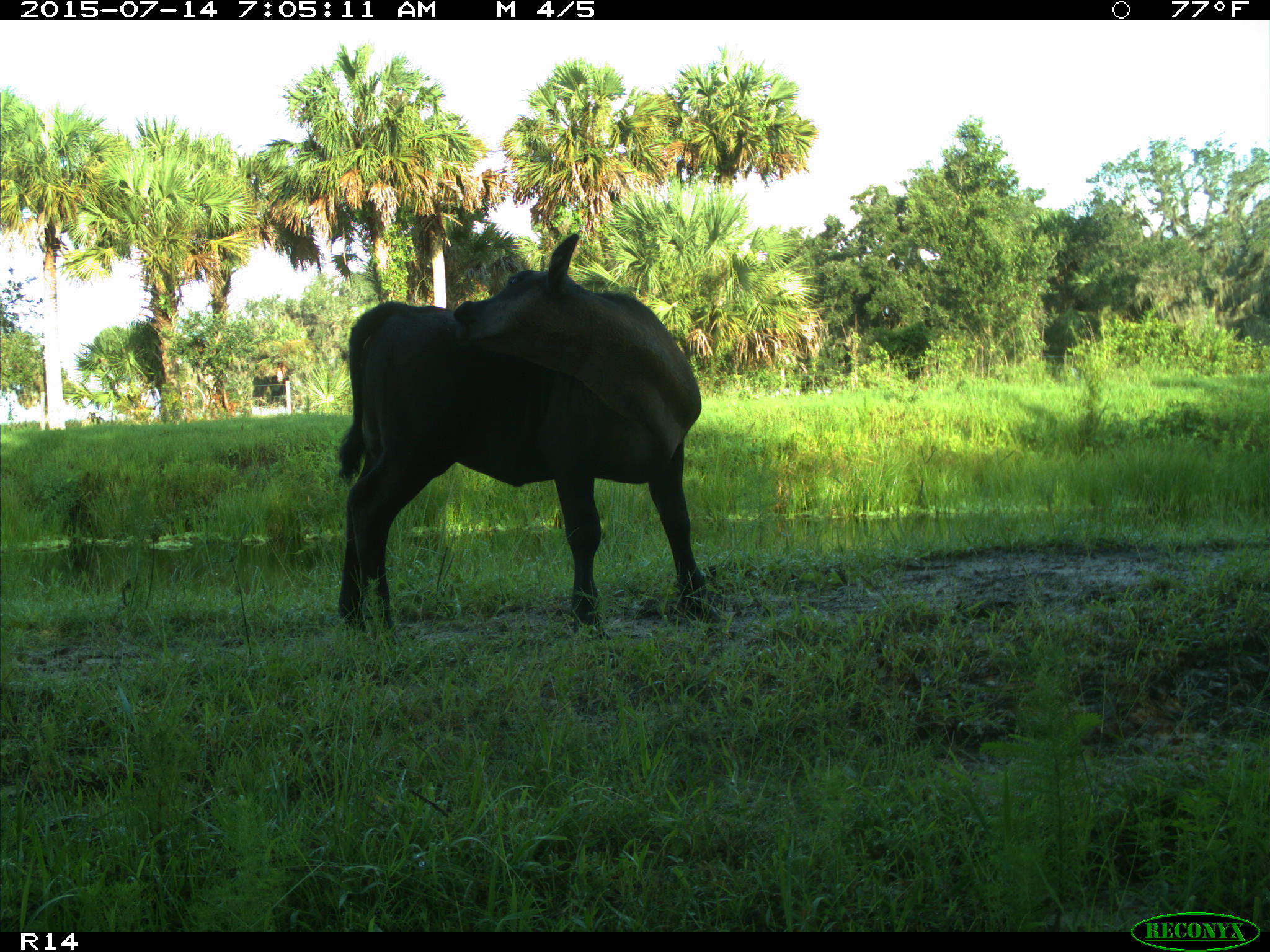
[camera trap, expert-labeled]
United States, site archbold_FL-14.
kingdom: Animalia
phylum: Chordata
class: Mammalia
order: Artiodactyla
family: Bovidae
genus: Bos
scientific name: Bos taurus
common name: domestic cow